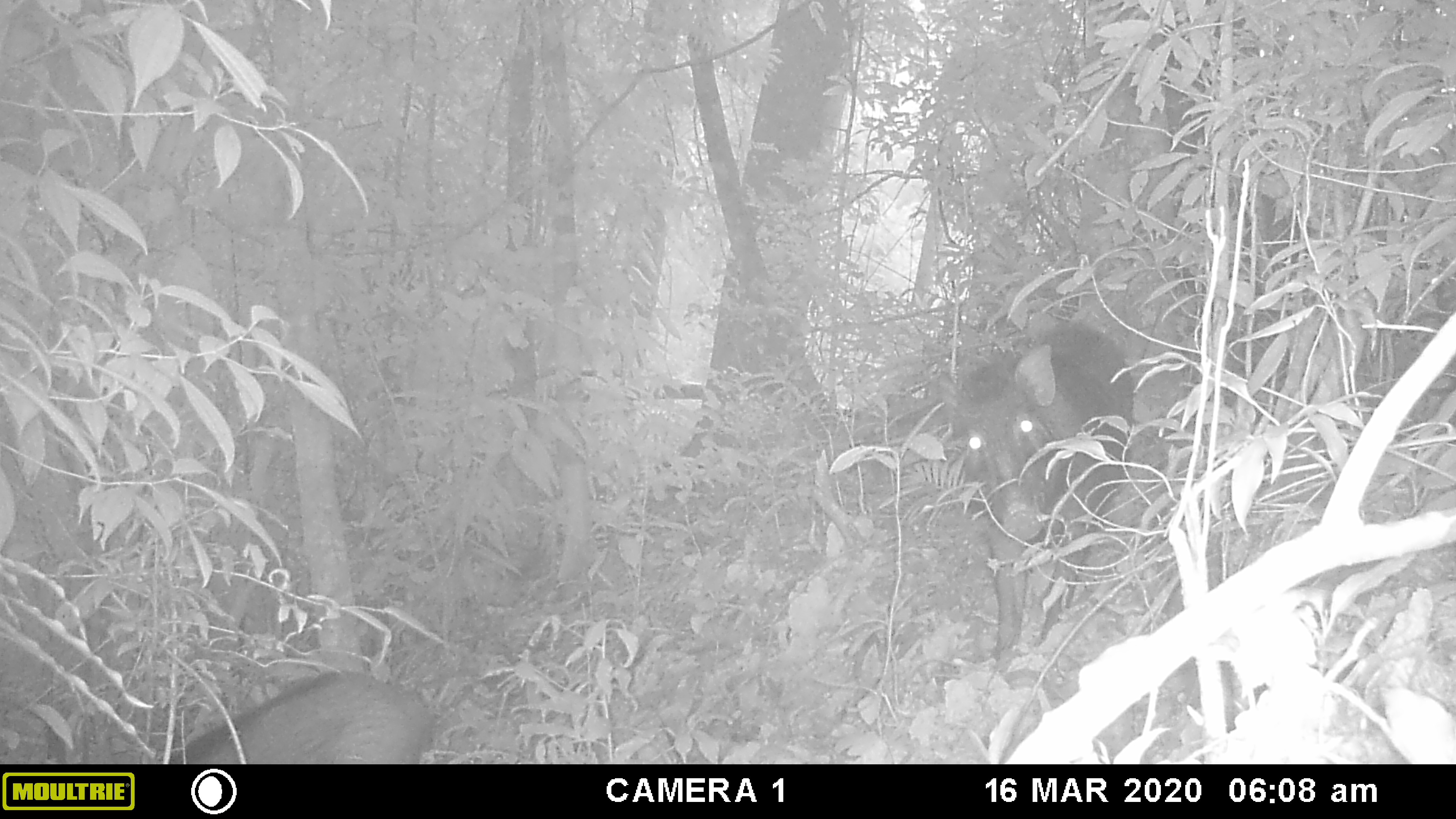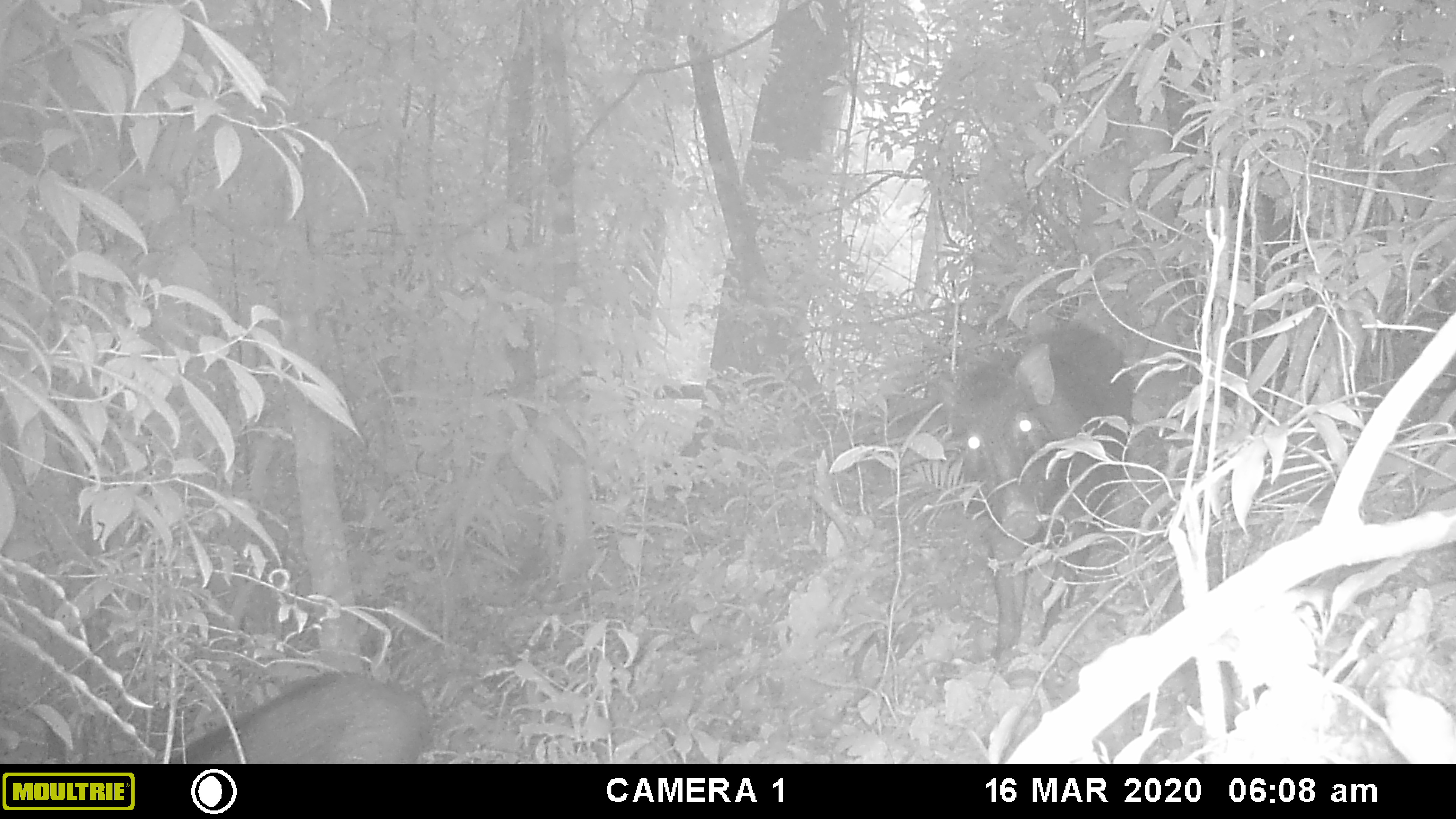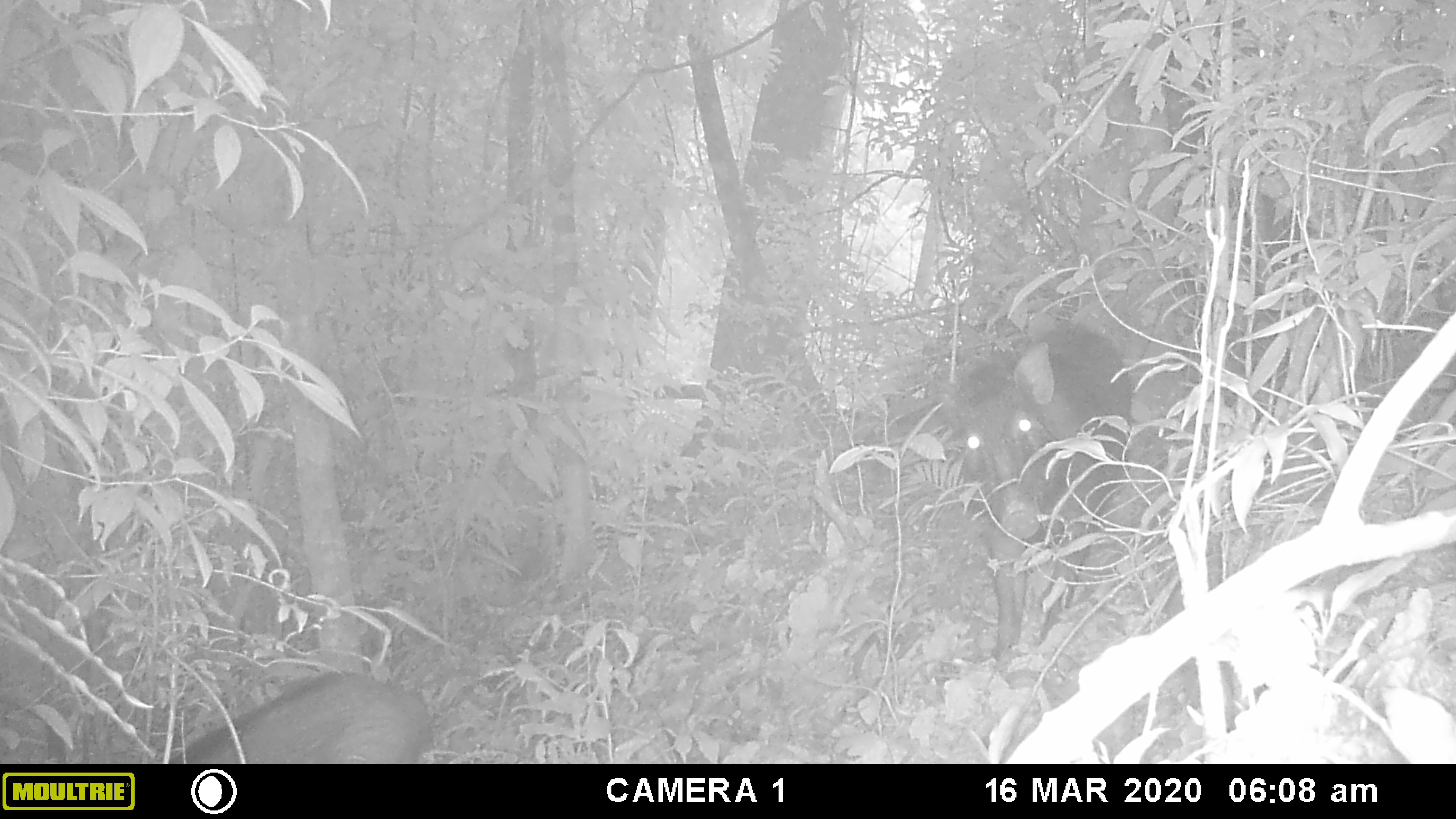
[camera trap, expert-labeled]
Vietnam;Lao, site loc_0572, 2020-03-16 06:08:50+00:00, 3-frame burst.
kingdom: Animalia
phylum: Chordata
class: Mammalia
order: Artiodactyla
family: Suidae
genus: Sus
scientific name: Sus scrofa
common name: eurasian wild pig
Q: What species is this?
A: Eurasian wild pig (Sus scrofa).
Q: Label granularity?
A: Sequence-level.